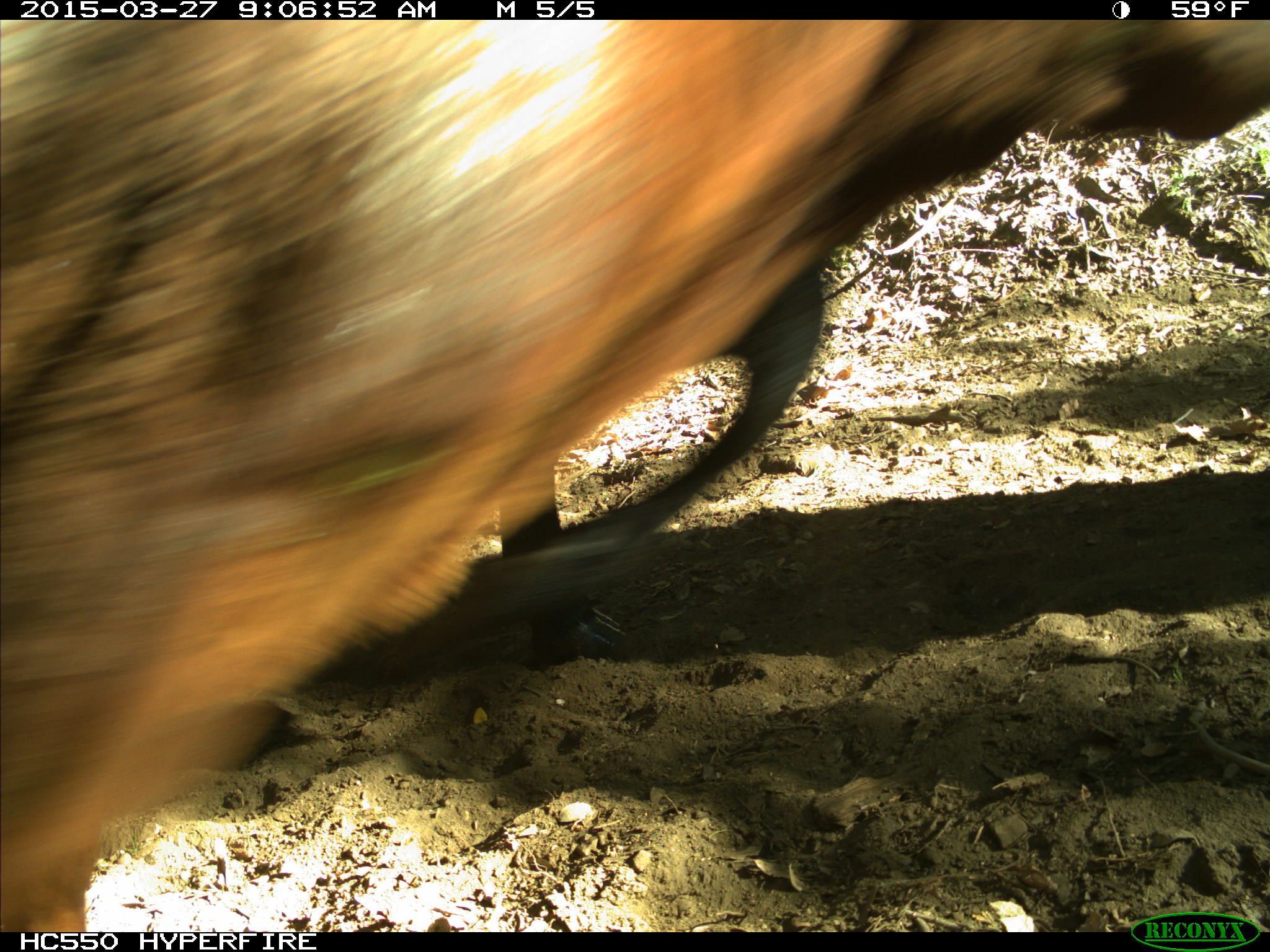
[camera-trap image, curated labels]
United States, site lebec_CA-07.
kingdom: Animalia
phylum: Chordata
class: Mammalia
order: Artiodactyla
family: Bovidae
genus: Bos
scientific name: Bos taurus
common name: domestic cow